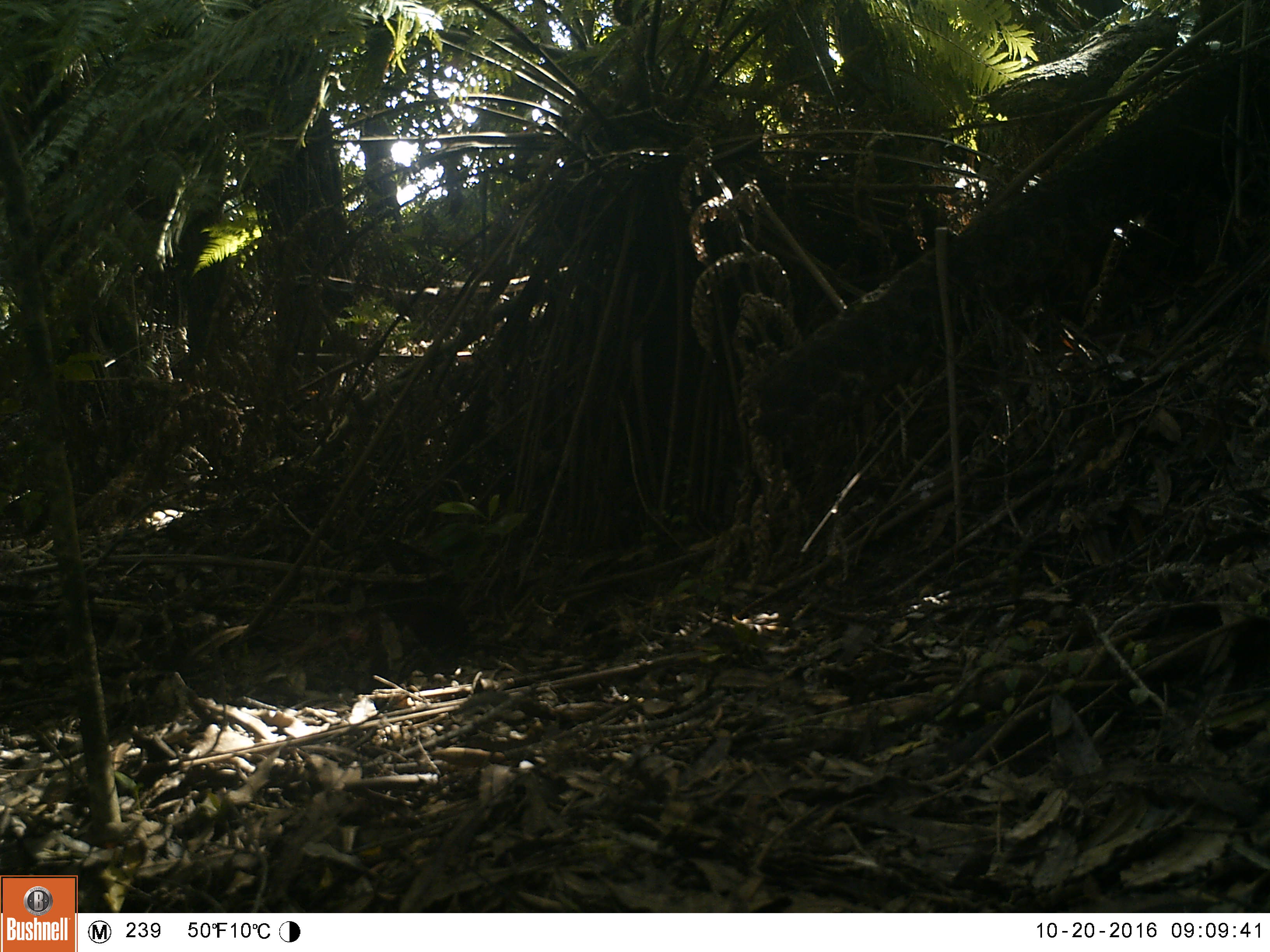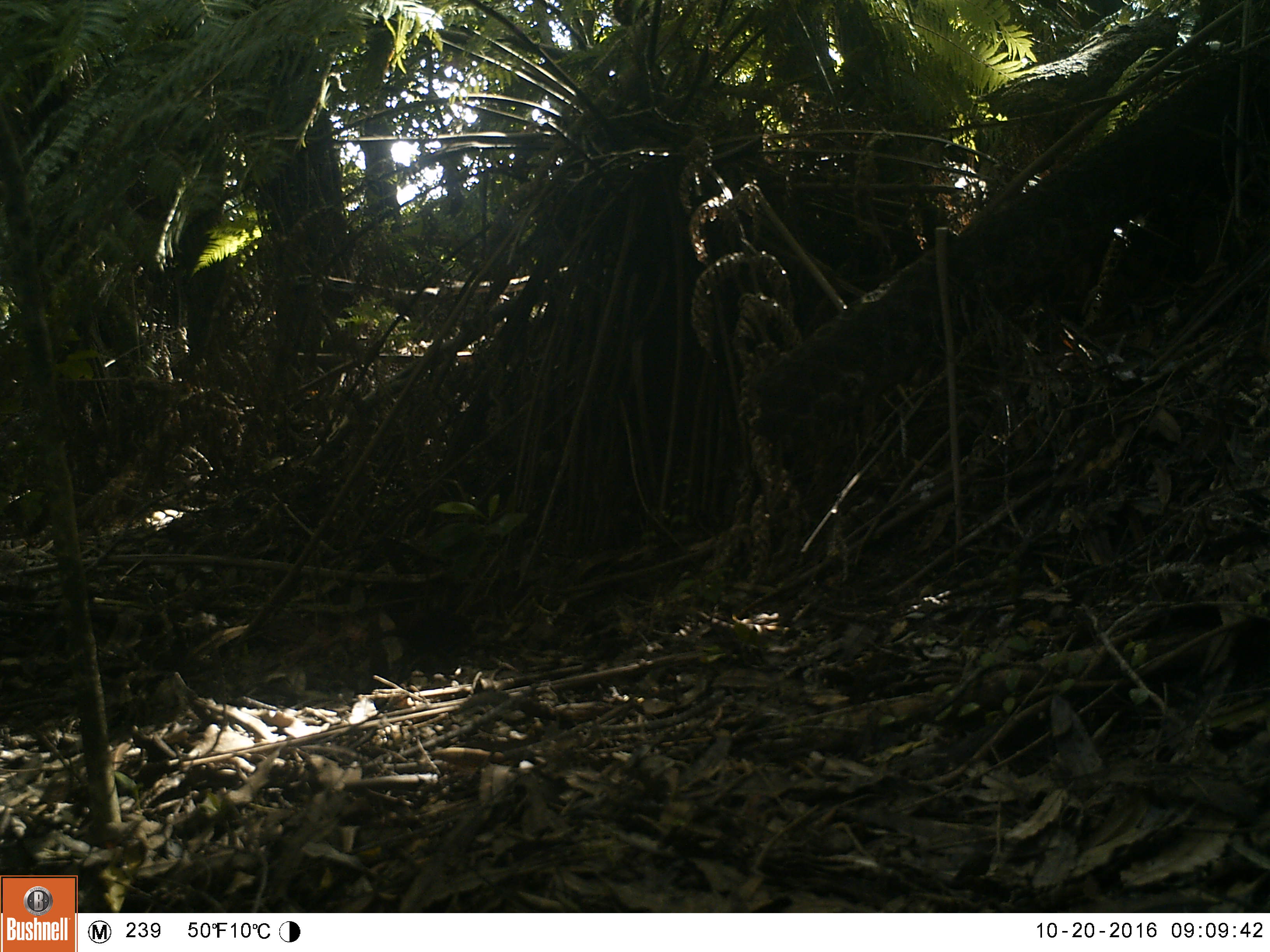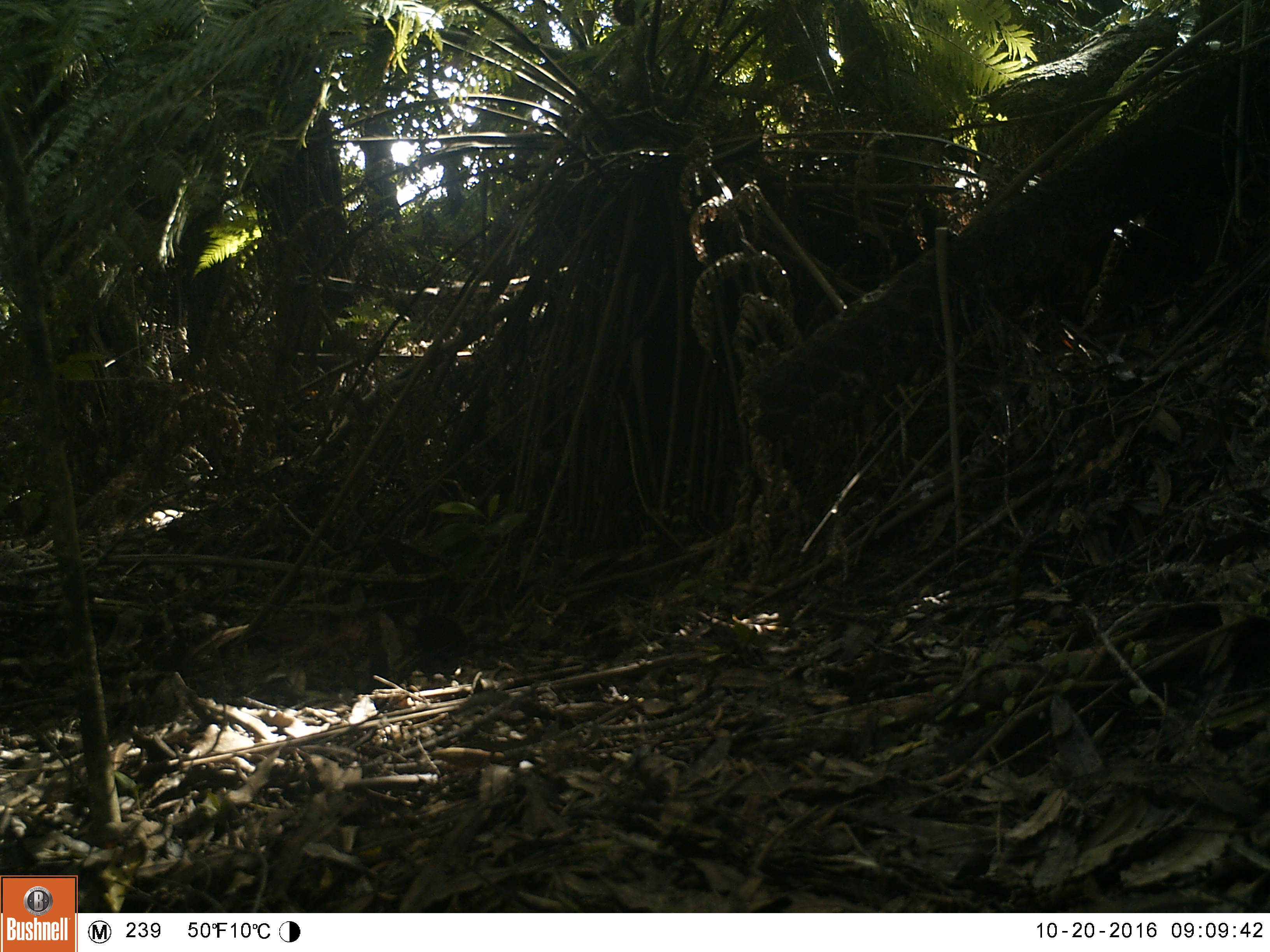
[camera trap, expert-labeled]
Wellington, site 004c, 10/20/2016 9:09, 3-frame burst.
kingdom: Animalia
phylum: Chordata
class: Aves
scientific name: Aves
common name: bird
Bird (Aves).